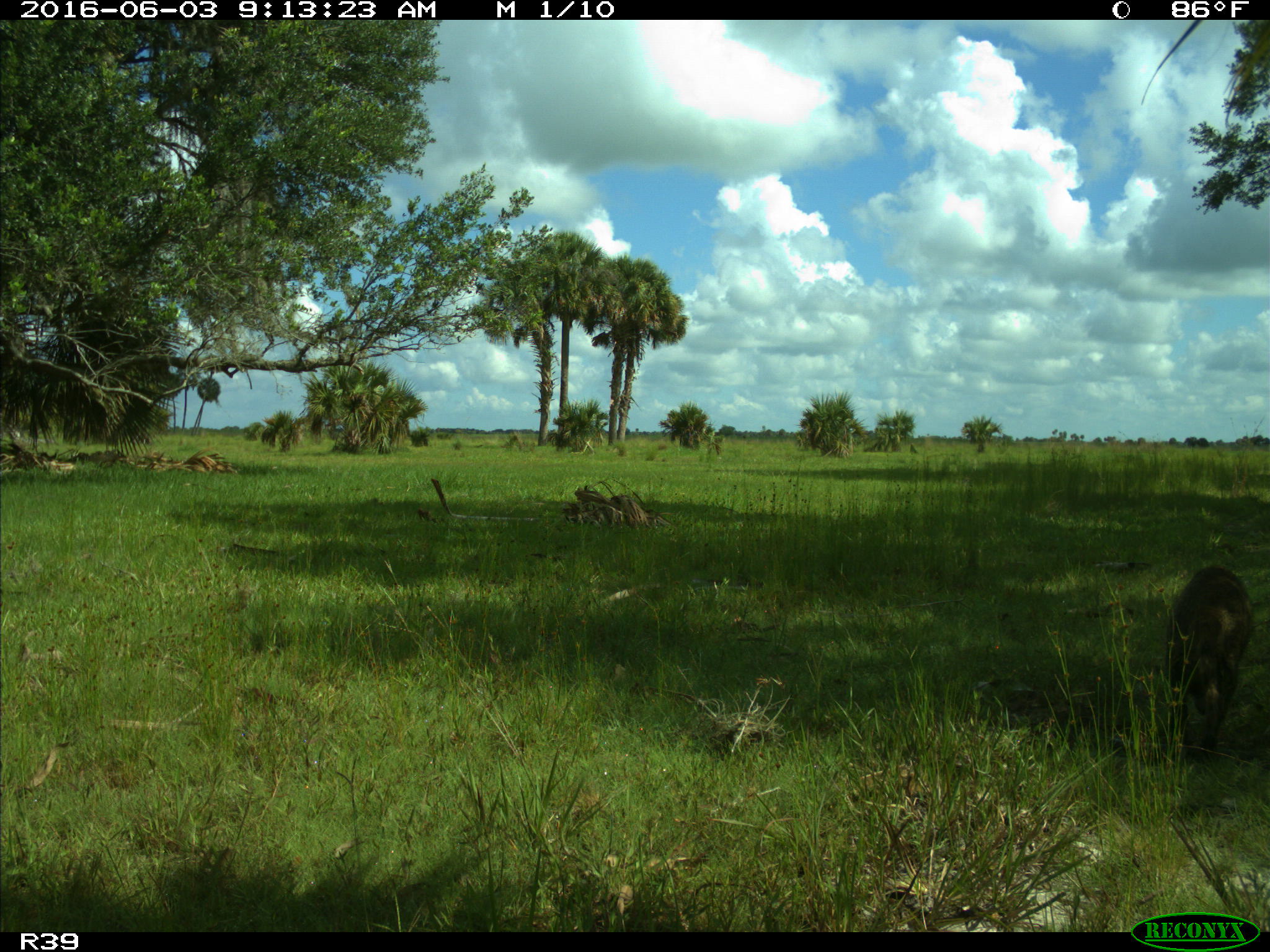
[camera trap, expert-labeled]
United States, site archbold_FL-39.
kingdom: Animalia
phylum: Chordata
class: Mammalia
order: Carnivora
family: Procyonidae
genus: Procyon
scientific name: Procyon lotor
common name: common raccoon